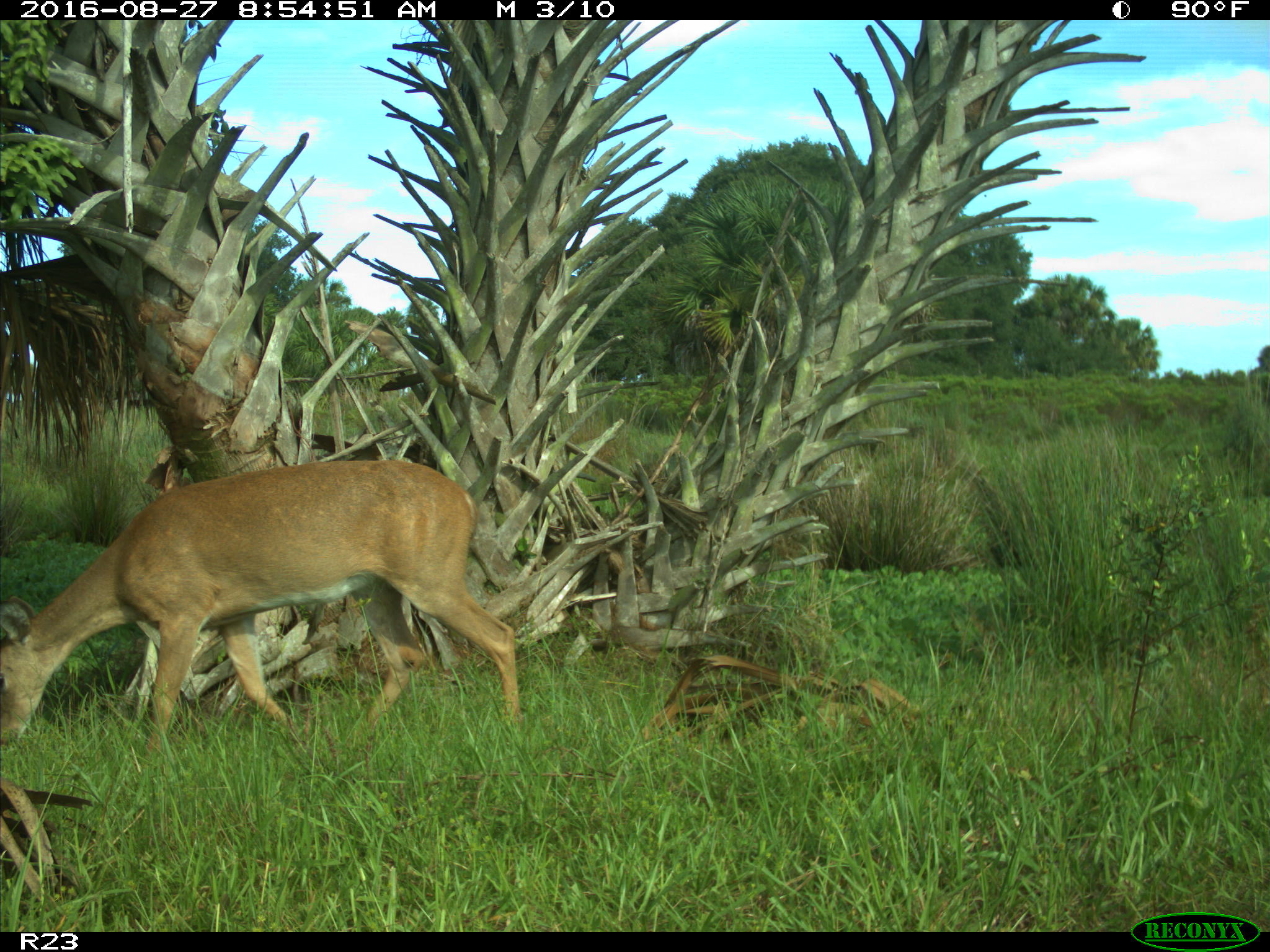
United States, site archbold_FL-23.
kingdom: Animalia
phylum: Chordata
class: Mammalia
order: Artiodactyla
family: Cervidae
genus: Odocoileus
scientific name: Odocoileus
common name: deer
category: unidentified deer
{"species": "unidentified deer (deer) (Odocoileus)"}